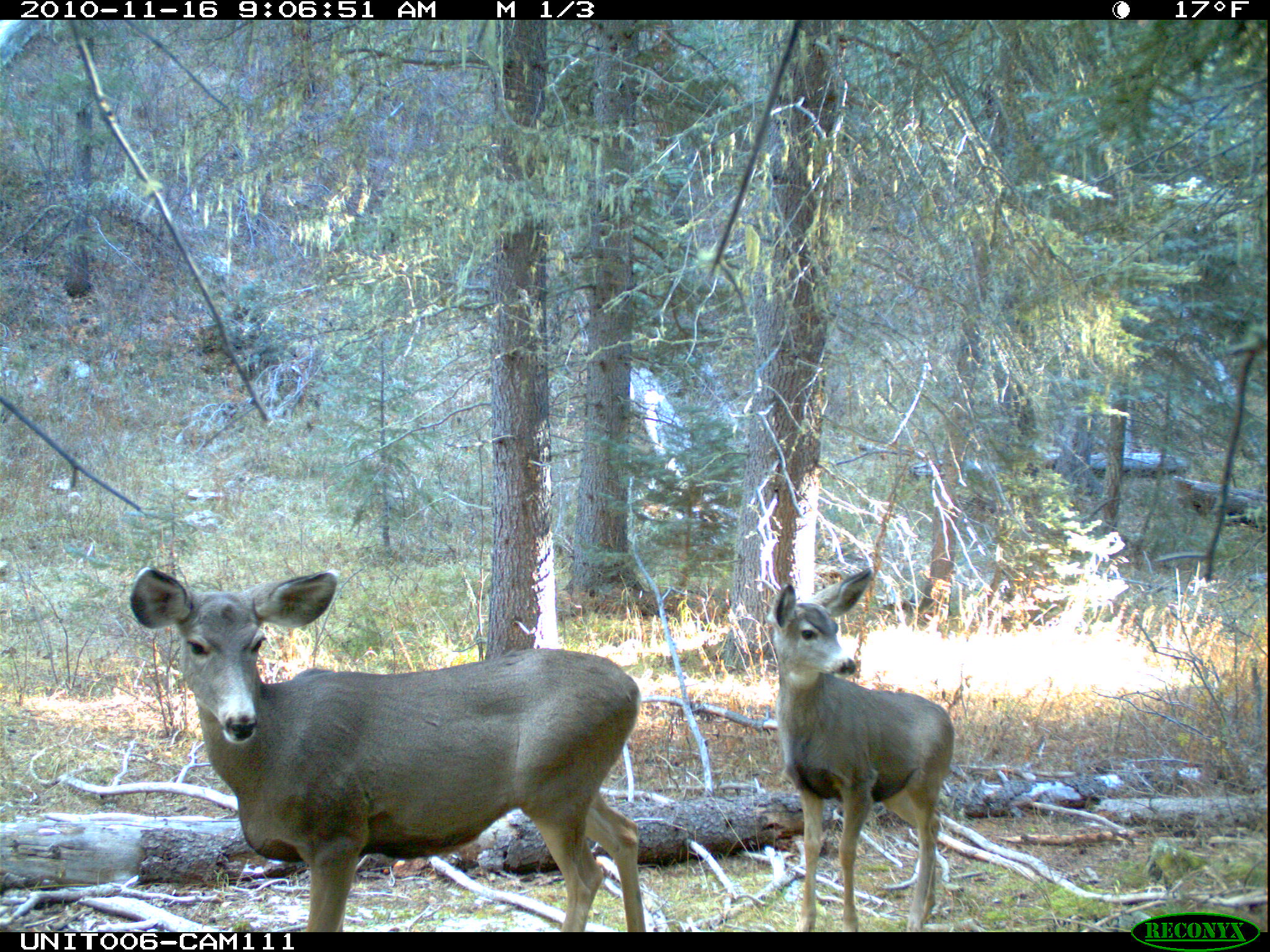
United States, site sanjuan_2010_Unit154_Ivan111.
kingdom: Animalia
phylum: Chordata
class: Mammalia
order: Artiodactyla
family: Cervidae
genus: Odocoileus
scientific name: Odocoileus hemionus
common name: mule deer